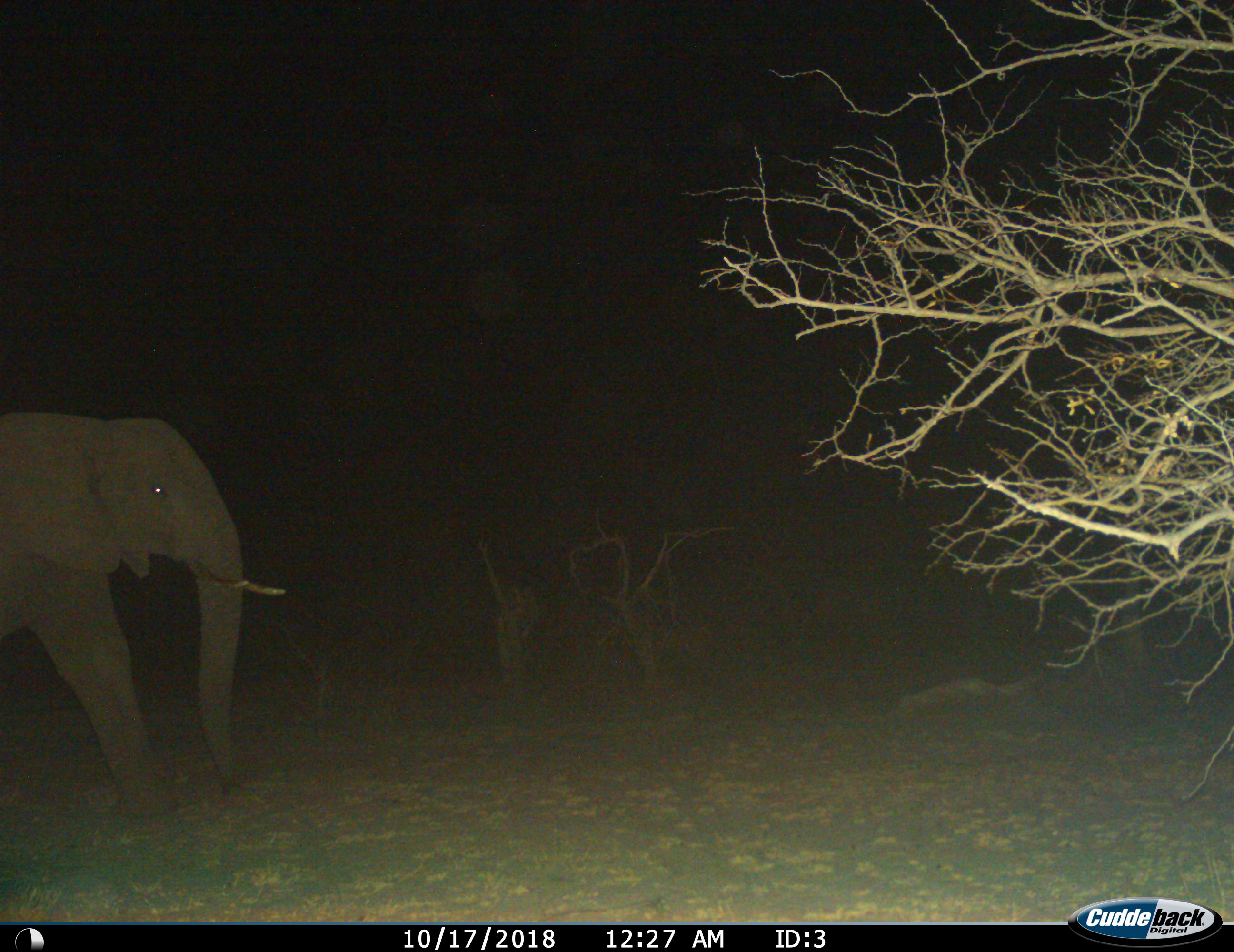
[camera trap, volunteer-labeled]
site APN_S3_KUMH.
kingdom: Animalia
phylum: Chordata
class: Mammalia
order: Proboscidea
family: Elephantidae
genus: Loxodonta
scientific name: Loxodonta africana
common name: african bush elephant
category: elephant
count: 1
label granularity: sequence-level